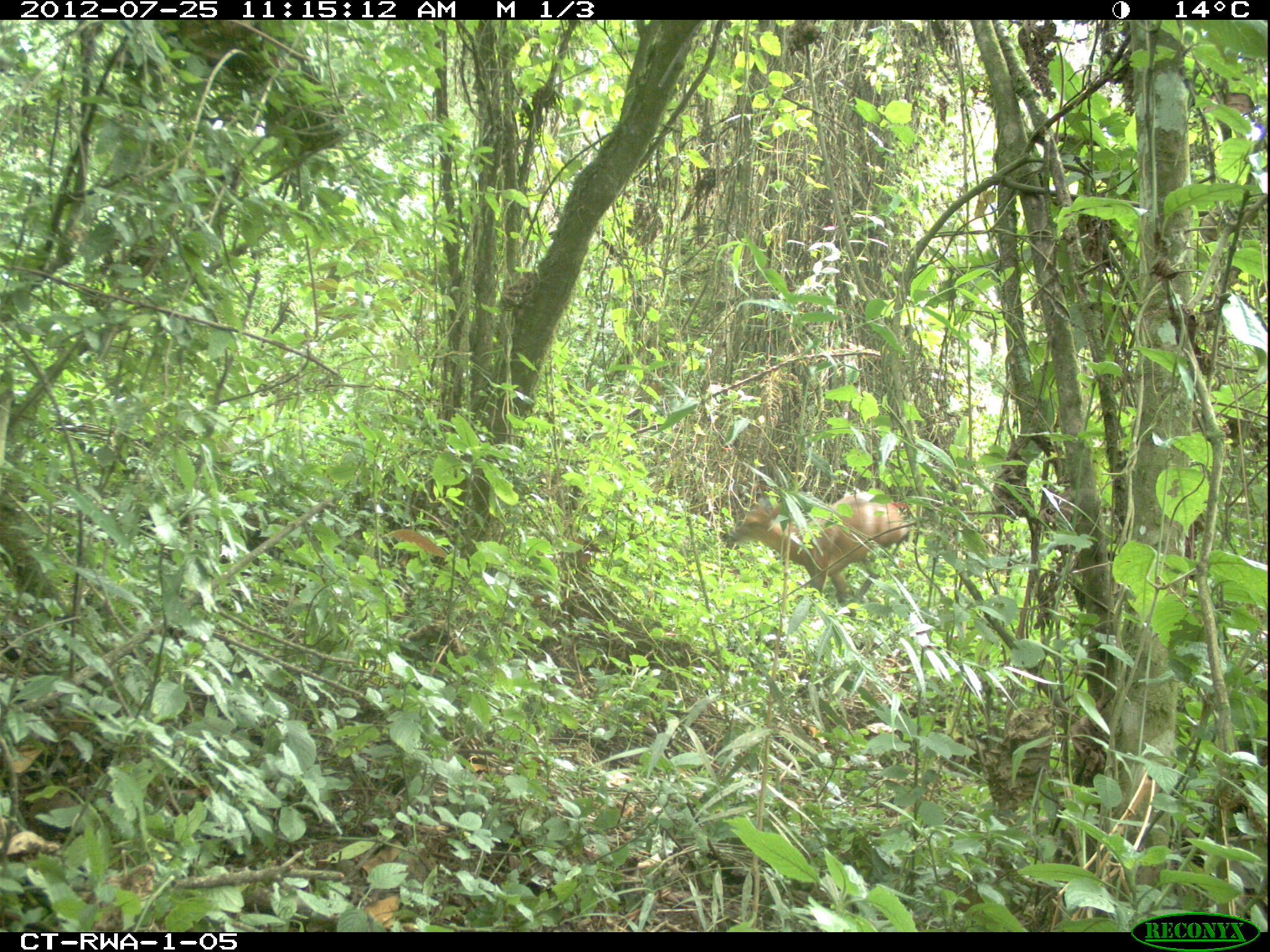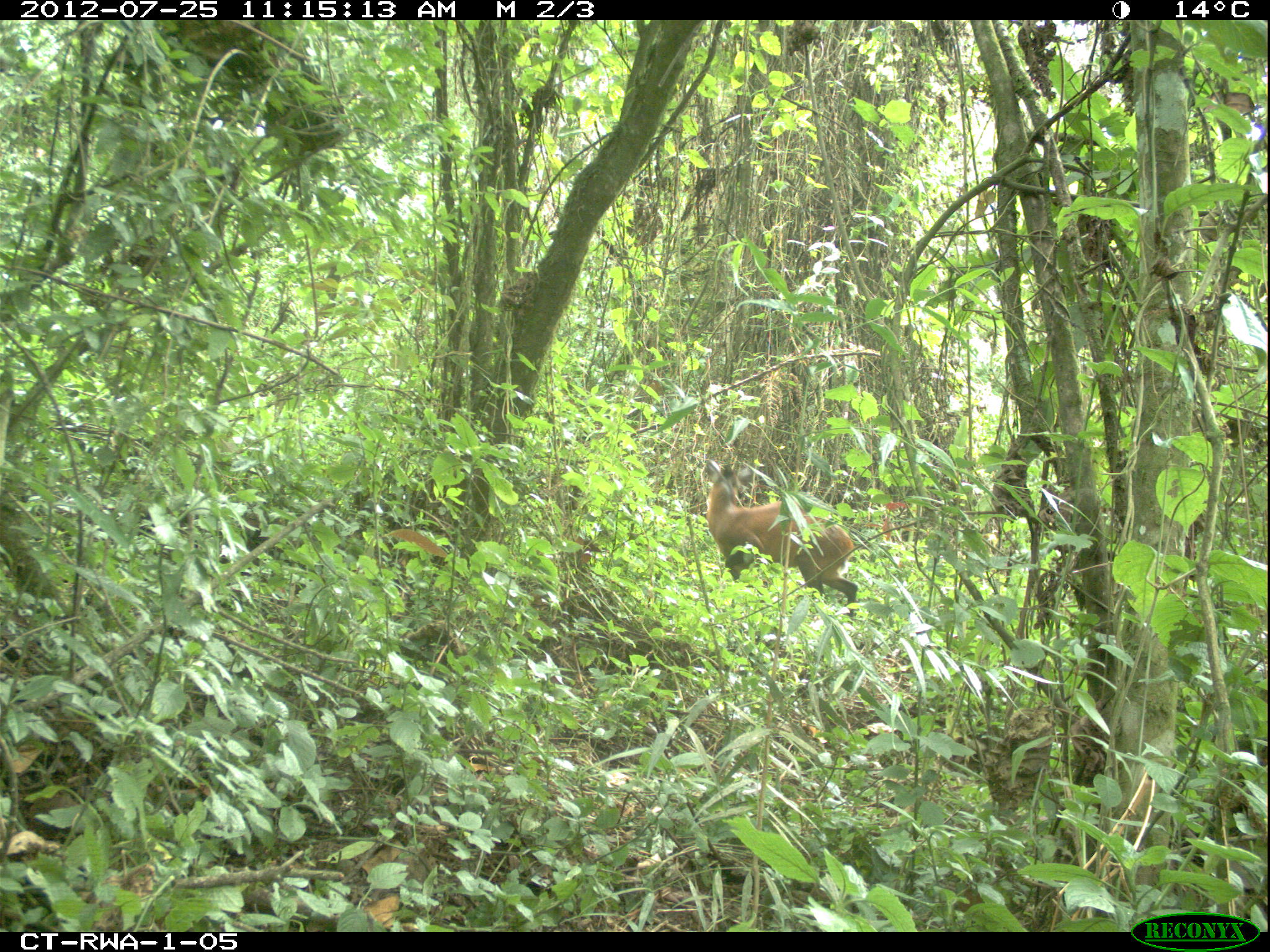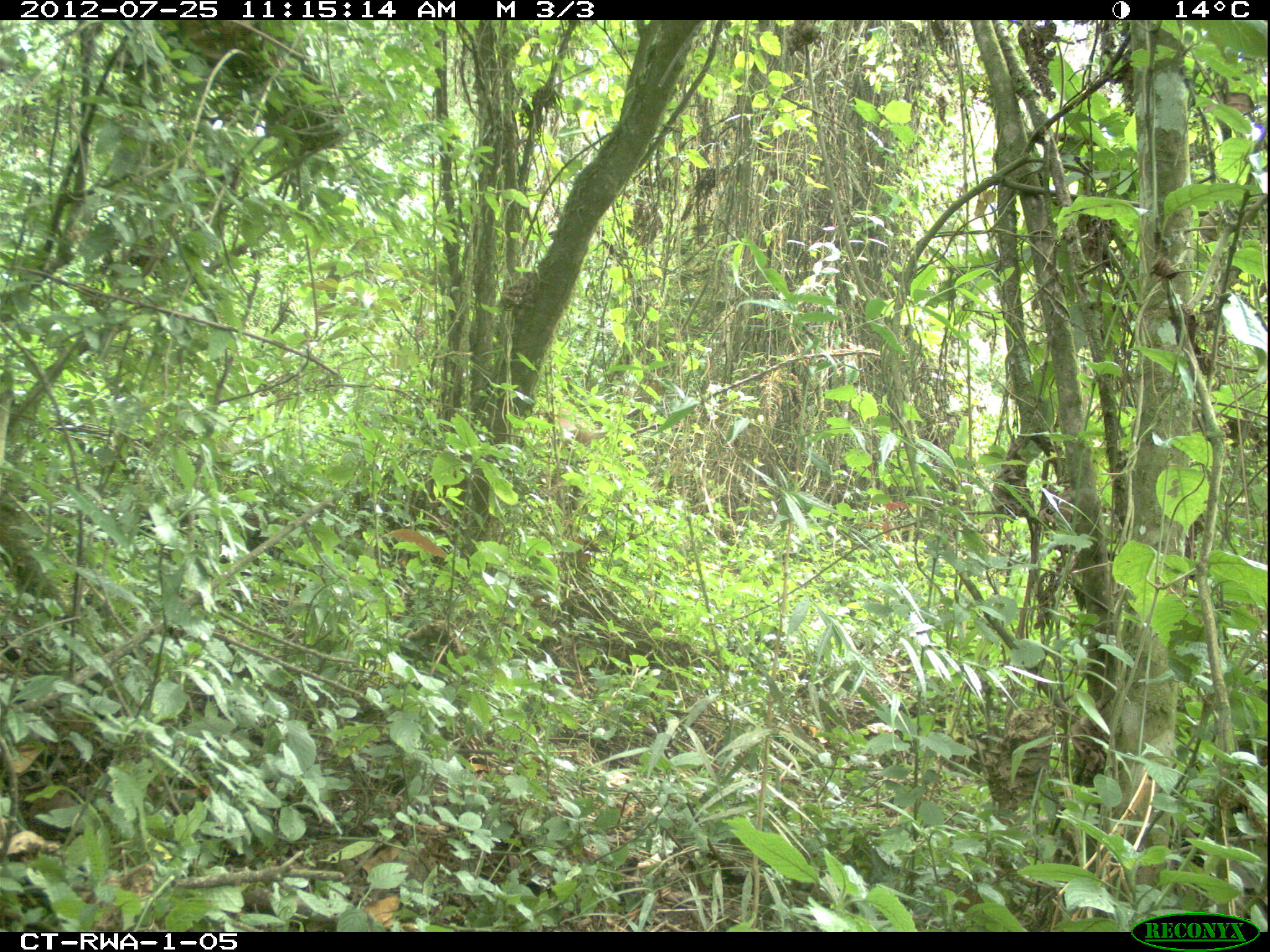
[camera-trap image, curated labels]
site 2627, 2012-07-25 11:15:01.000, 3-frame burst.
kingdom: Animalia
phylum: Chordata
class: Mammalia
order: Artiodactyla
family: Bovidae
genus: Cephalophus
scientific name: Cephalophus nigrifrons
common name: black-fronted duiker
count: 1